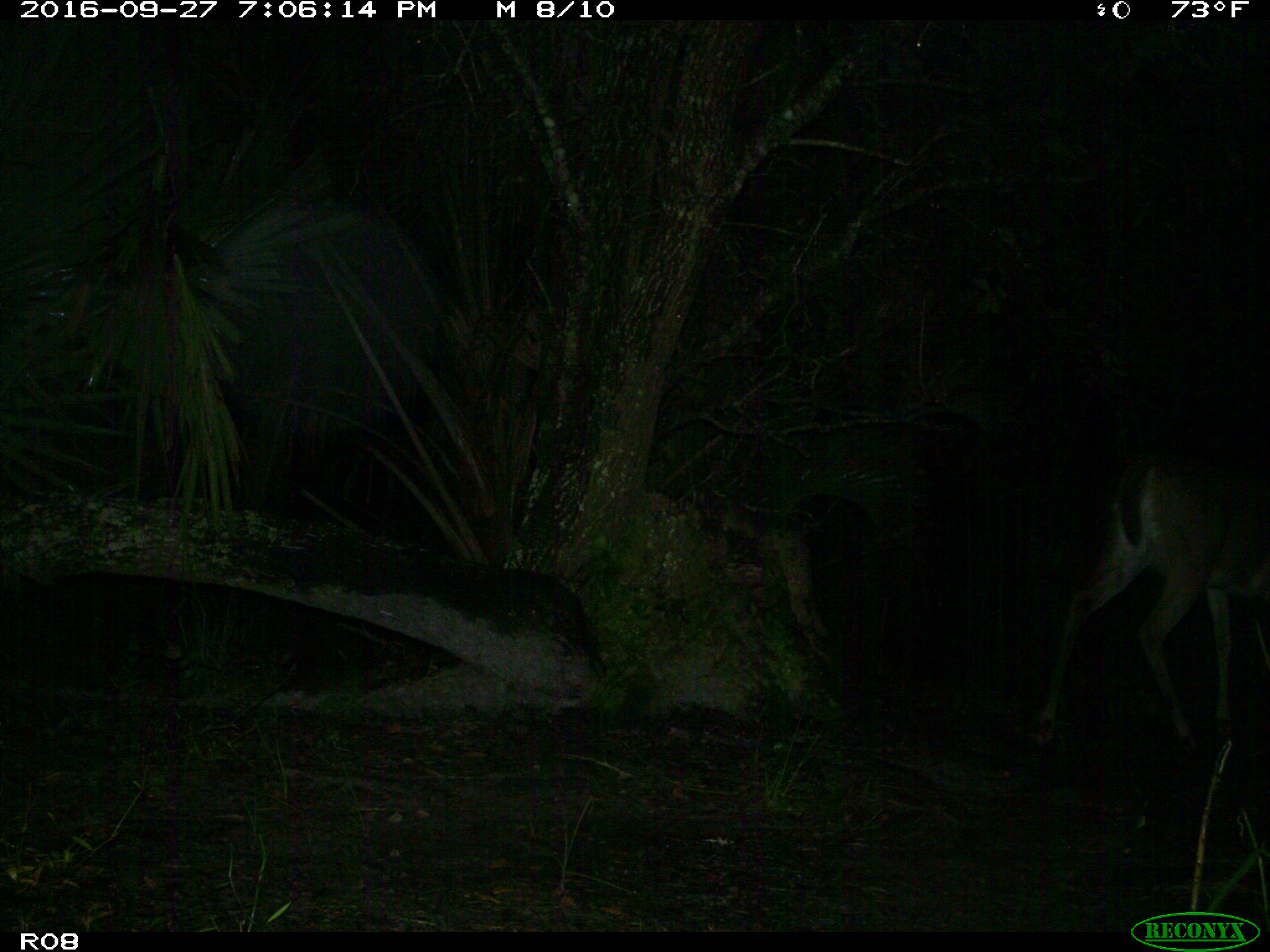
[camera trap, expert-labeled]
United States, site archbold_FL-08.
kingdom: Animalia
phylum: Chordata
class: Mammalia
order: Artiodactyla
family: Cervidae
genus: Odocoileus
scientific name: Odocoileus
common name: deer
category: unidentified deer